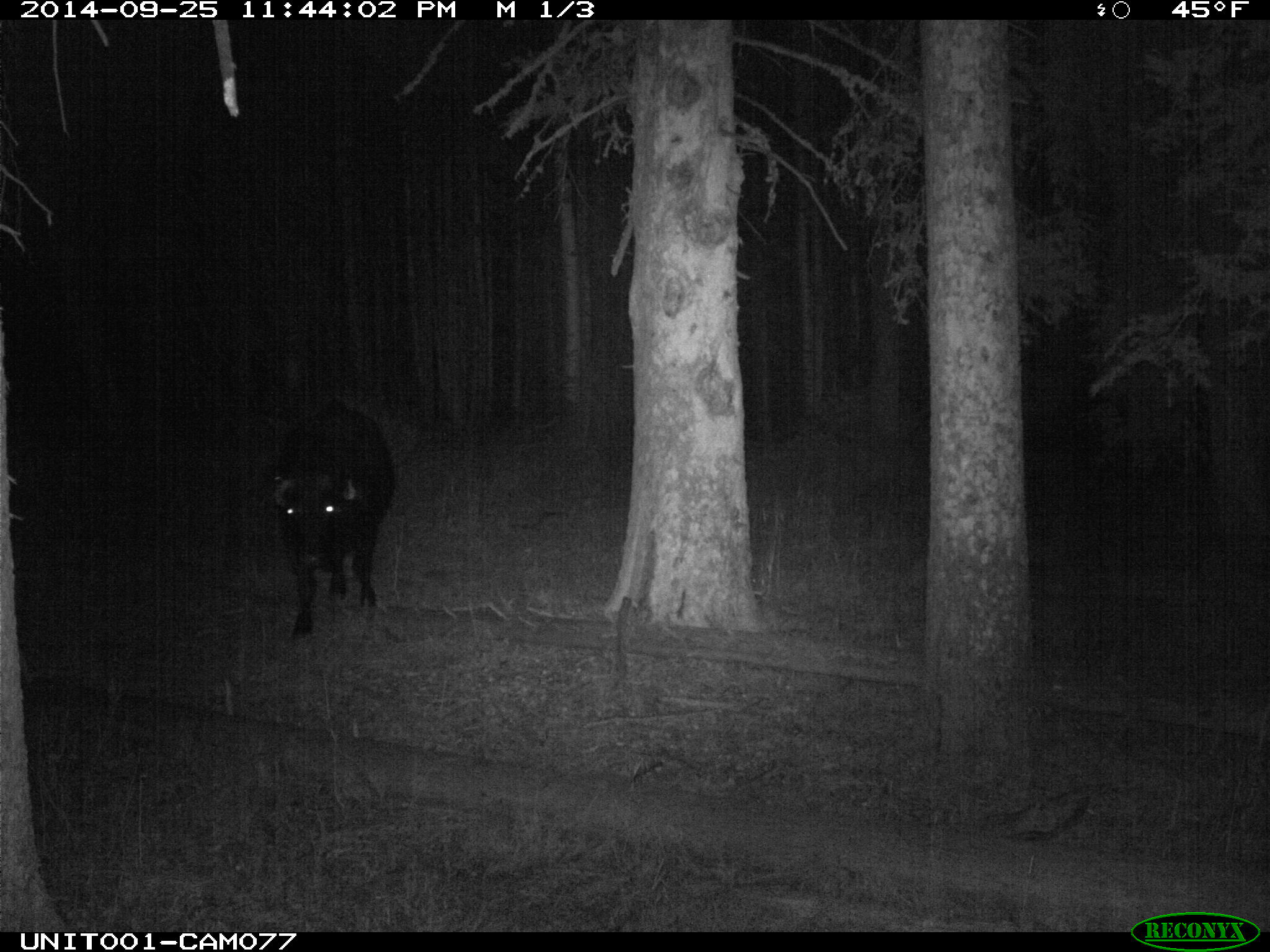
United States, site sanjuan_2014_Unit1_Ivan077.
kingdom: Animalia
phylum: Chordata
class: Mammalia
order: Artiodactyla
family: Bovidae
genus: Bos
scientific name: Bos taurus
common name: domestic cow